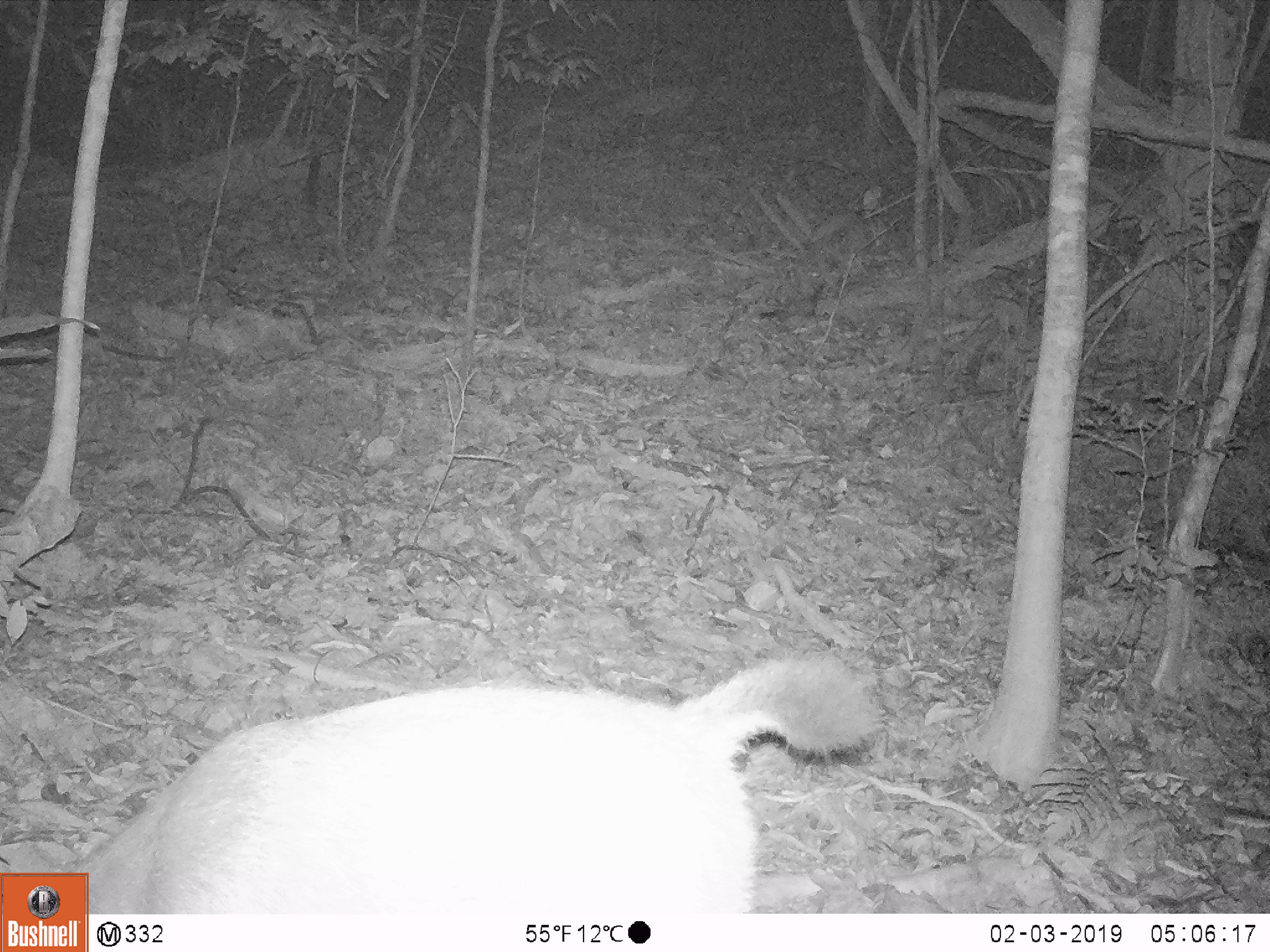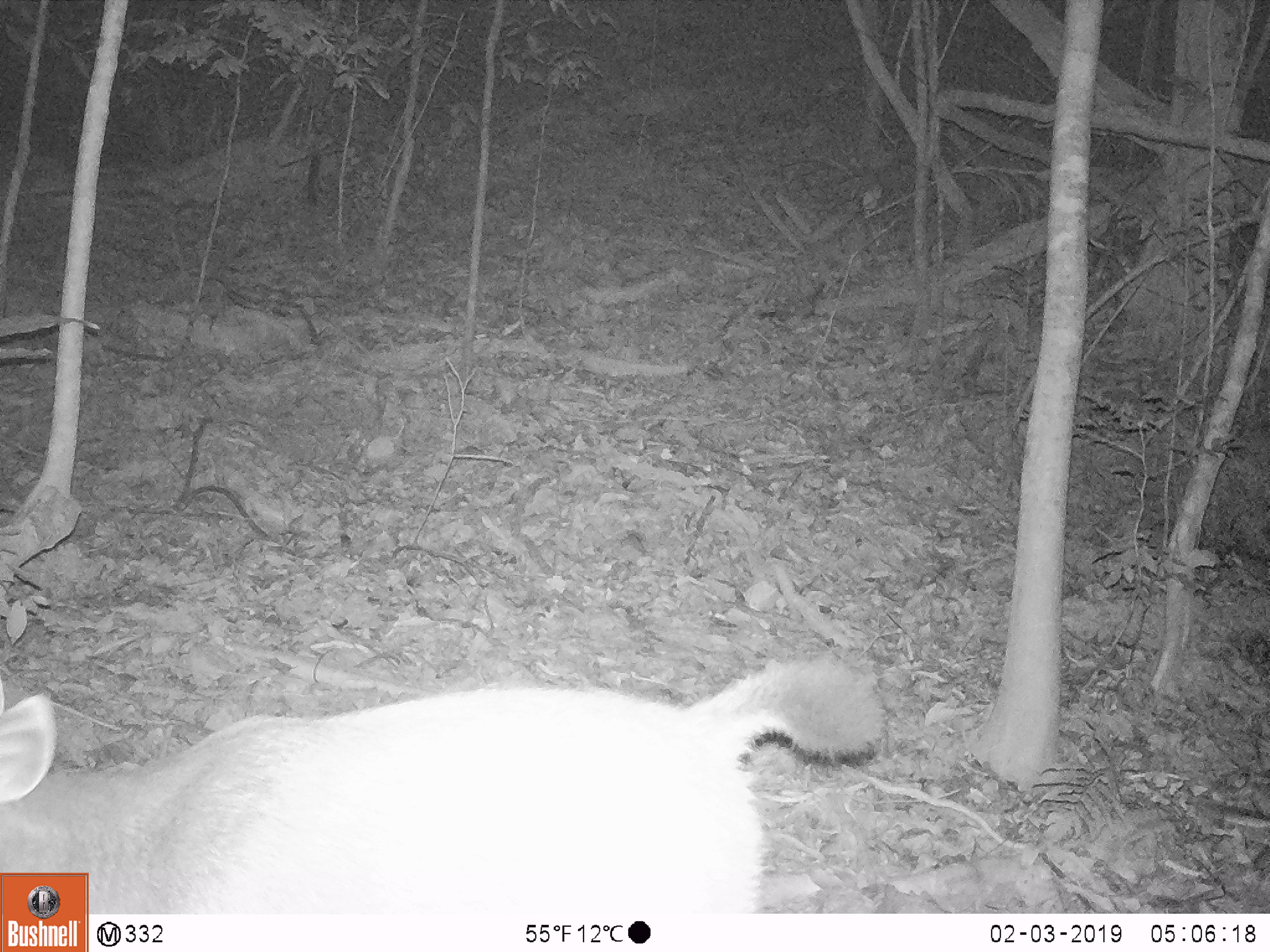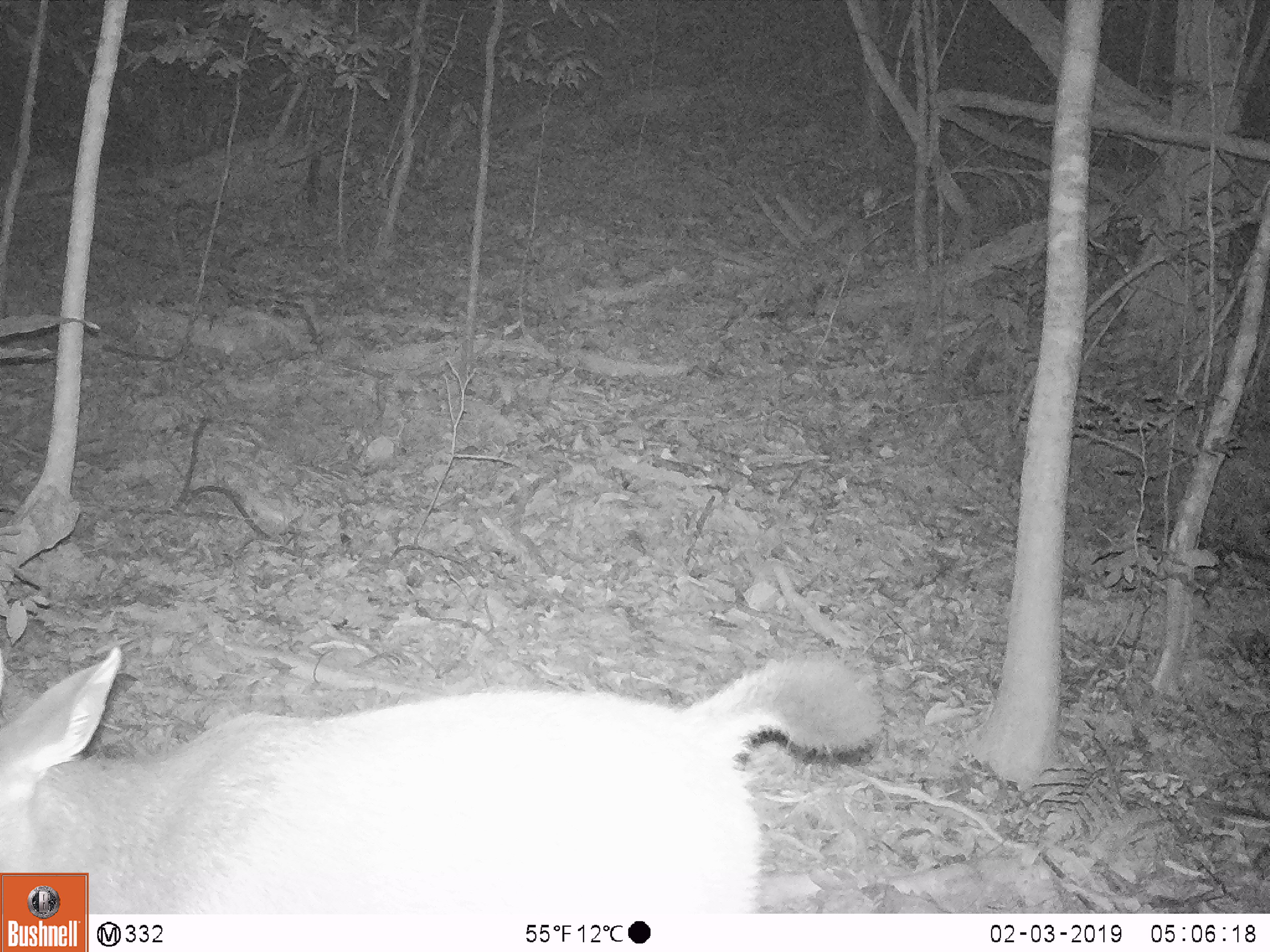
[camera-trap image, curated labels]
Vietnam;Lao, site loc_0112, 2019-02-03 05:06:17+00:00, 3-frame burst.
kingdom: Animalia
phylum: Chordata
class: Mammalia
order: Artiodactyla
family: Cervidae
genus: Rusa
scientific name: Rusa unicolor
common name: sambar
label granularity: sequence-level